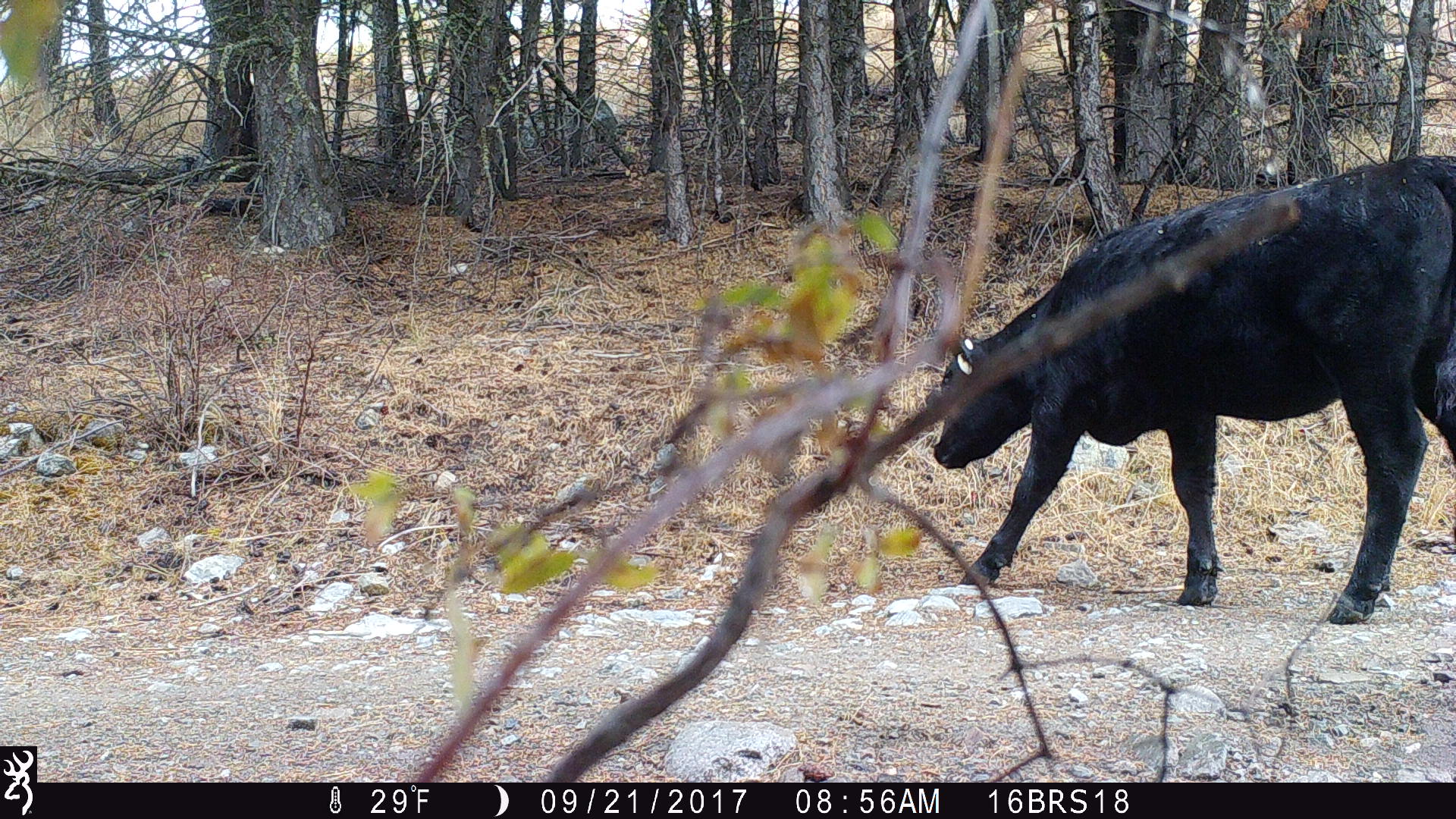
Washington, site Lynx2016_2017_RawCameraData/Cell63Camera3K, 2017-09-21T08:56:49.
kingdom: Animalia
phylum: Chordata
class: Mammalia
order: Artiodactyla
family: Bovidae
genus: Bos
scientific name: Bos taurus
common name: domestic cattle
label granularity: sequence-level